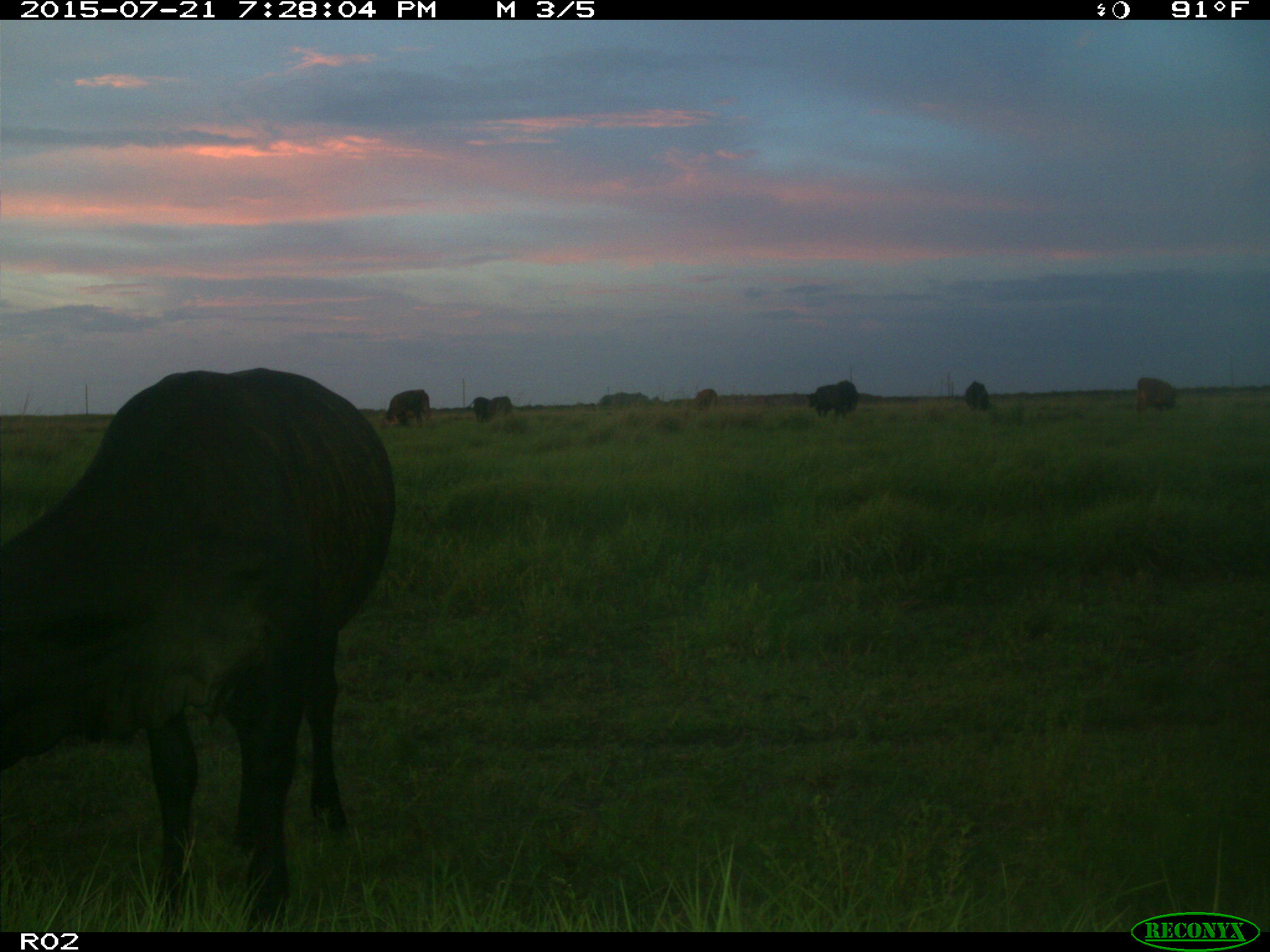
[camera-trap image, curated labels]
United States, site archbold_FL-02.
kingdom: Animalia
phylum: Chordata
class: Mammalia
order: Artiodactyla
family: Bovidae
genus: Bos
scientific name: Bos taurus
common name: domestic cow